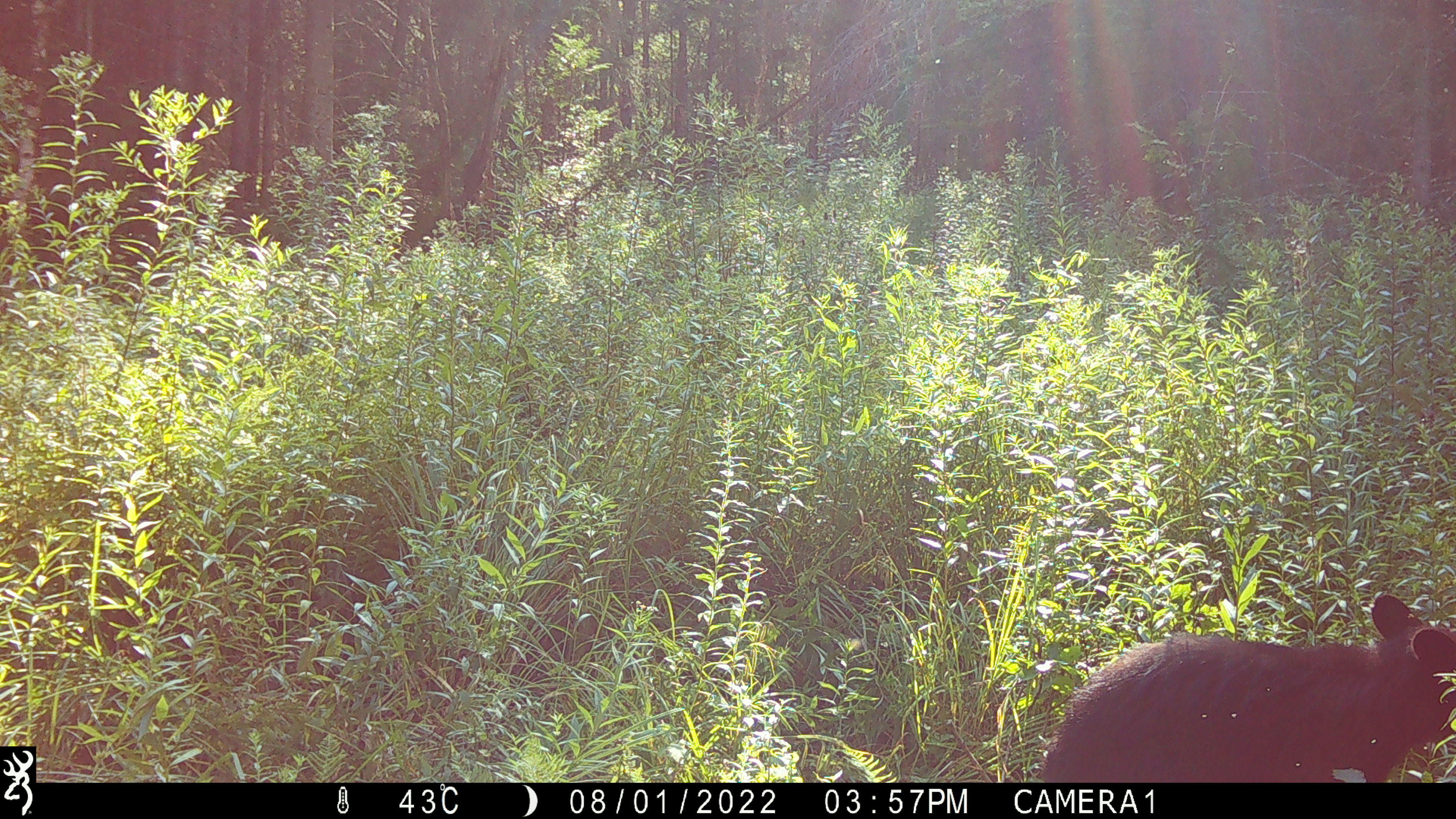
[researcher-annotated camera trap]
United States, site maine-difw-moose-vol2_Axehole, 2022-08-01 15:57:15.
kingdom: Animalia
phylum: Chordata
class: Mammalia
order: Carnivora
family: Ursidae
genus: Ursus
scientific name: Ursus americanus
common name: black bear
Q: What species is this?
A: Black bear (Ursus americanus).